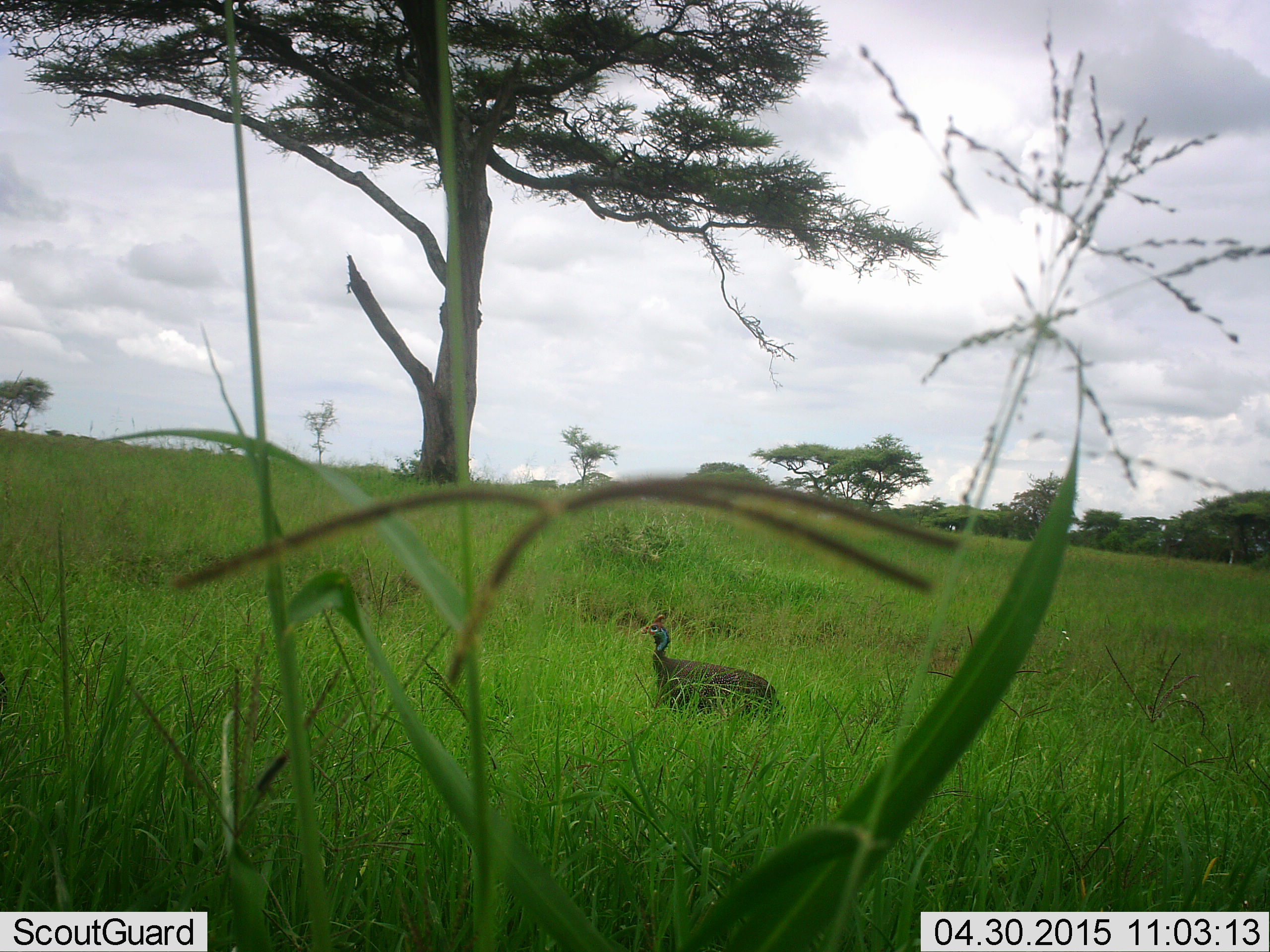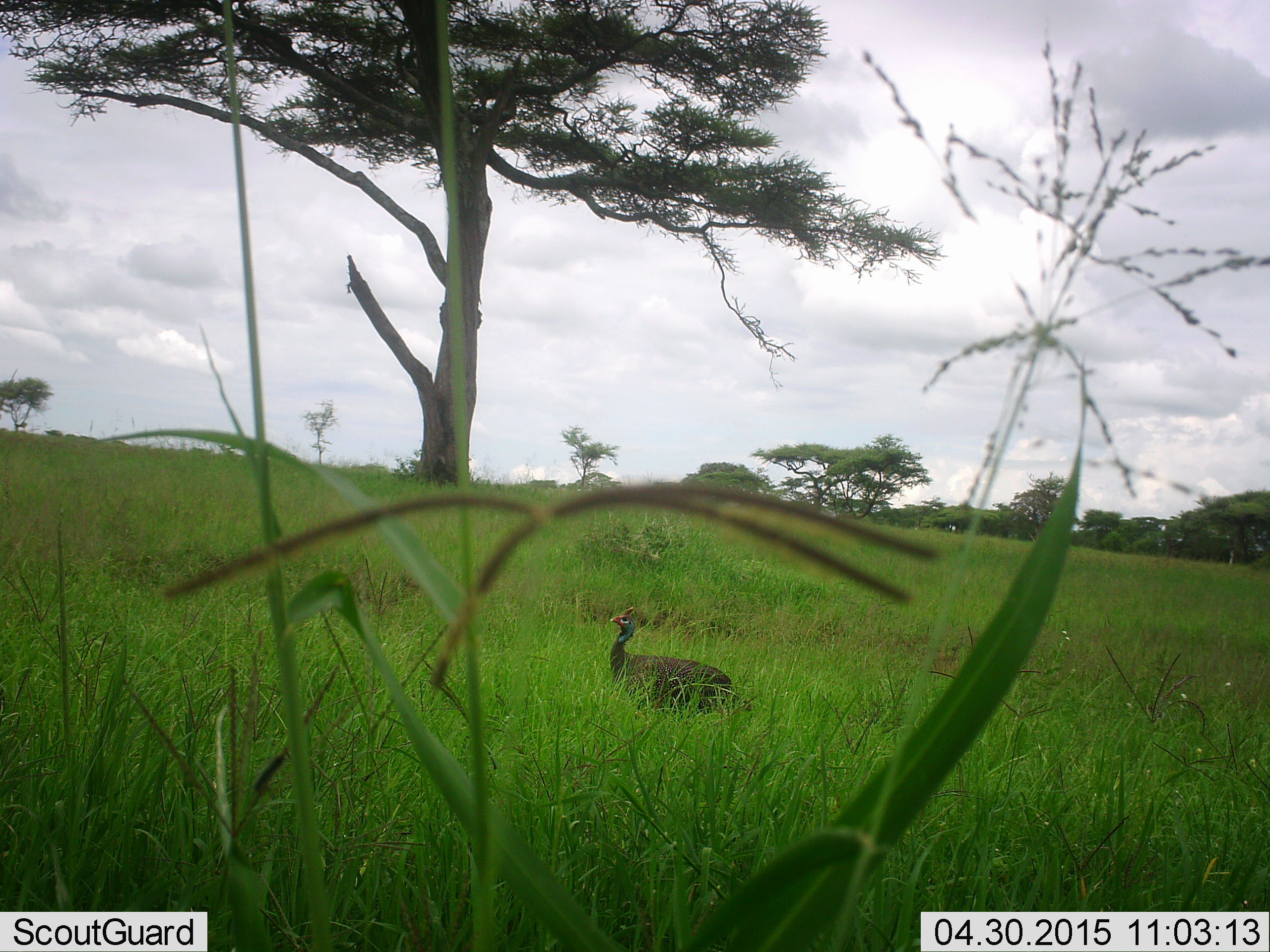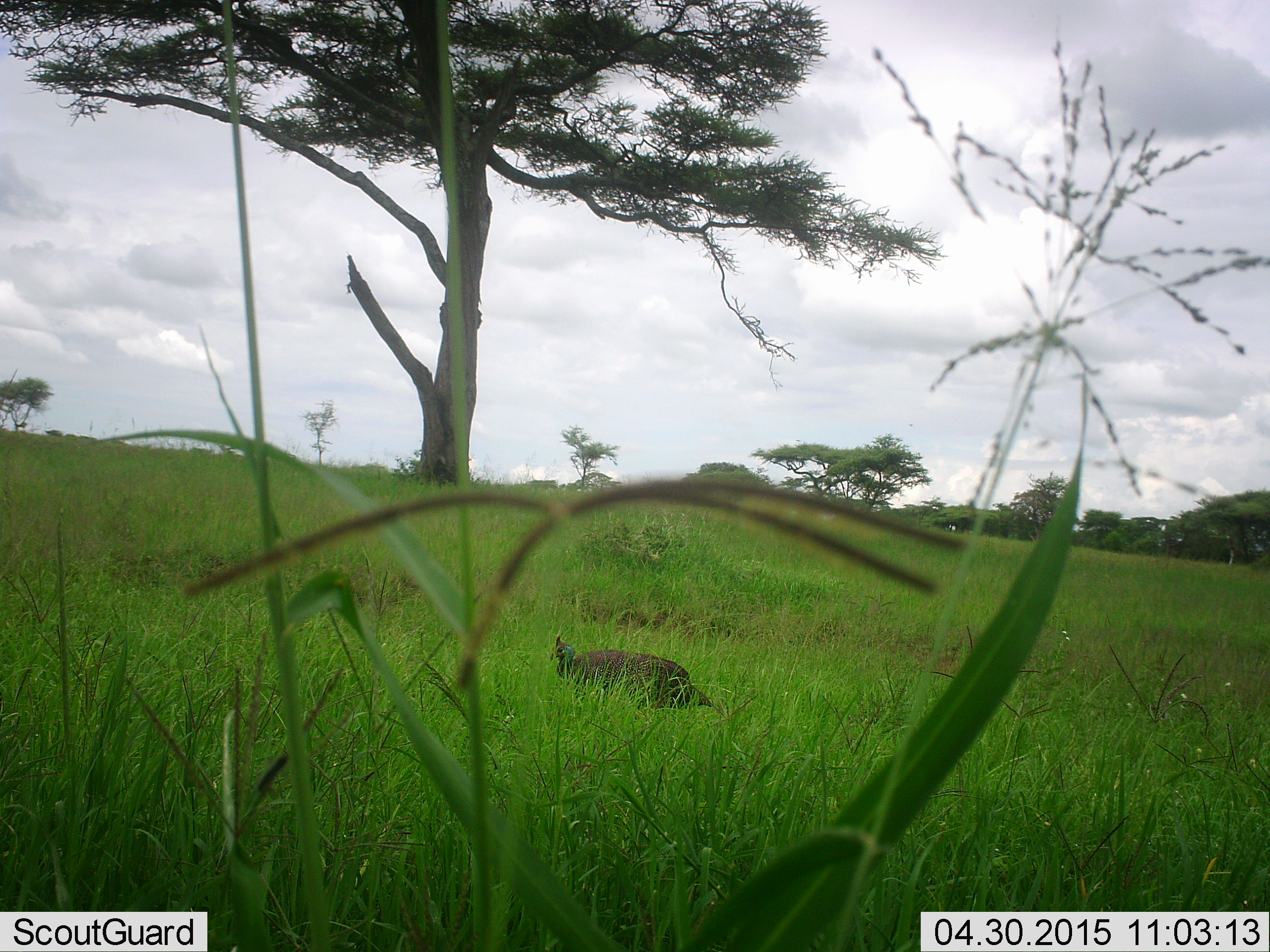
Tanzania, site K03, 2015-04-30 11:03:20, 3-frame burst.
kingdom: Animalia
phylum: Chordata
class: Aves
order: Galliformes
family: Numididae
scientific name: Numididae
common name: guinea fowl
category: guineafowl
Guineafowl (guinea fowl) (Numididae), count 1. Behavior (volunteer vote fractions): standing 10%, resting 10%, moving 80%, interacting 0%. Young present (vote fraction): 0%. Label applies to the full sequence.